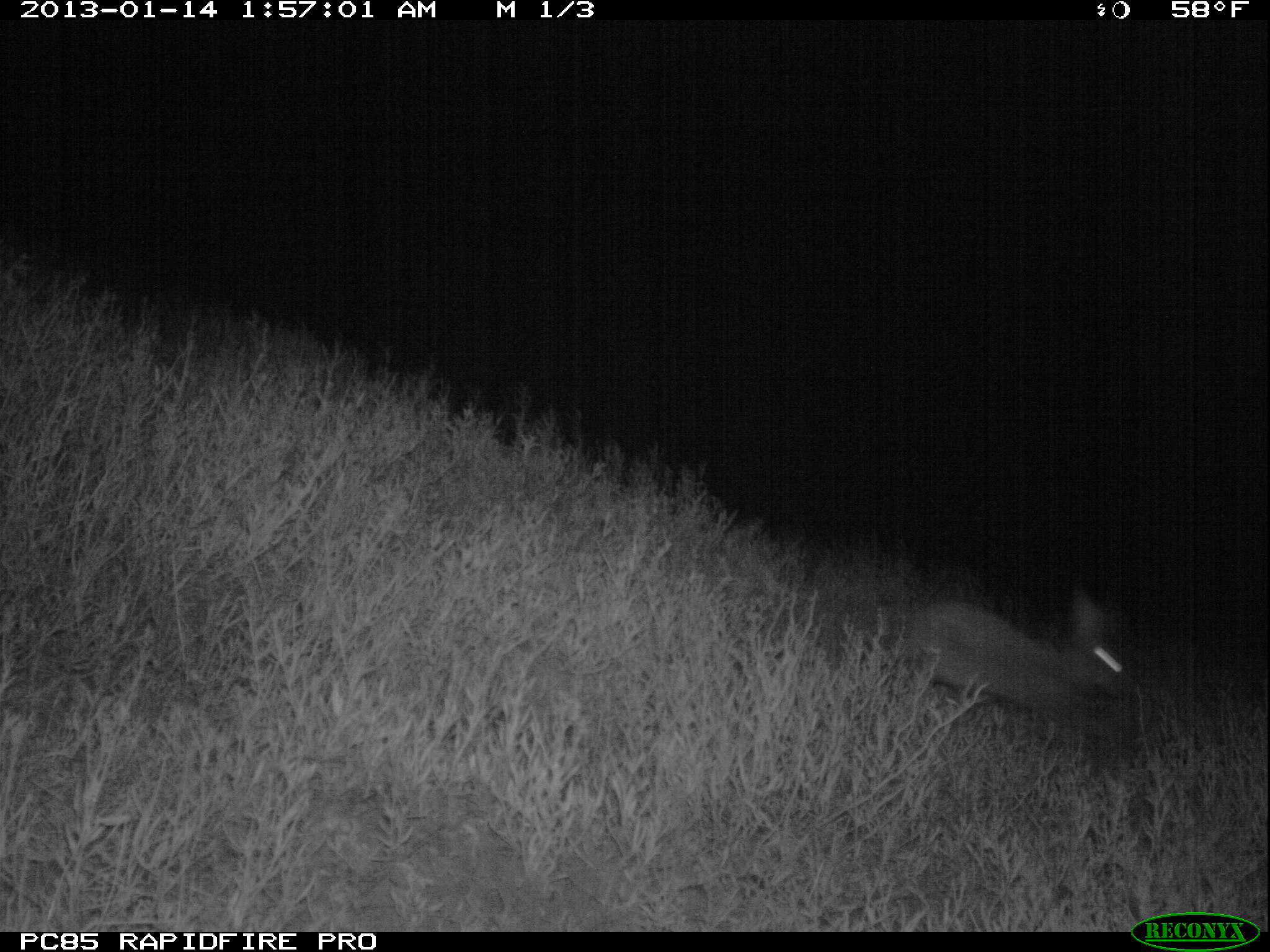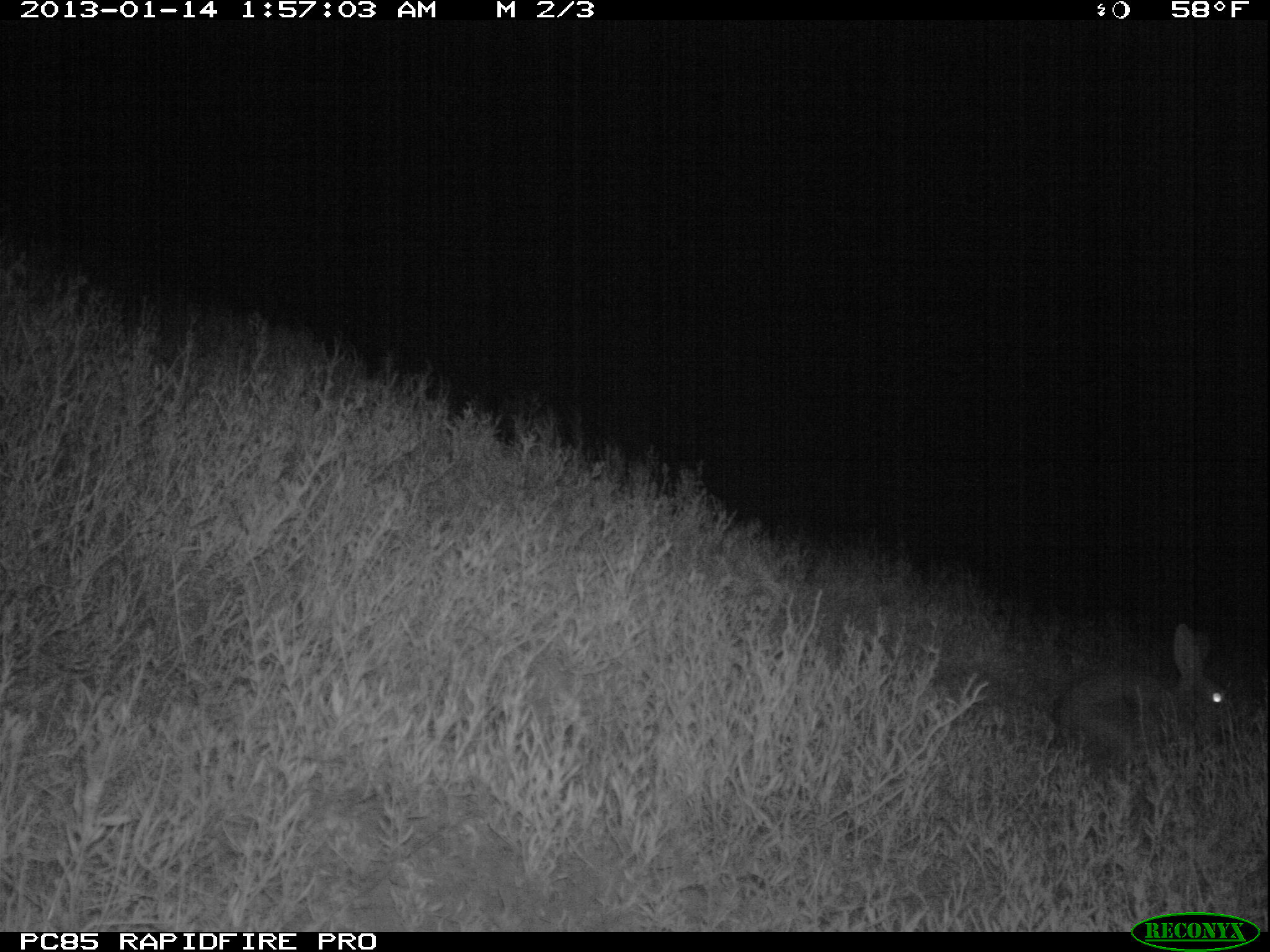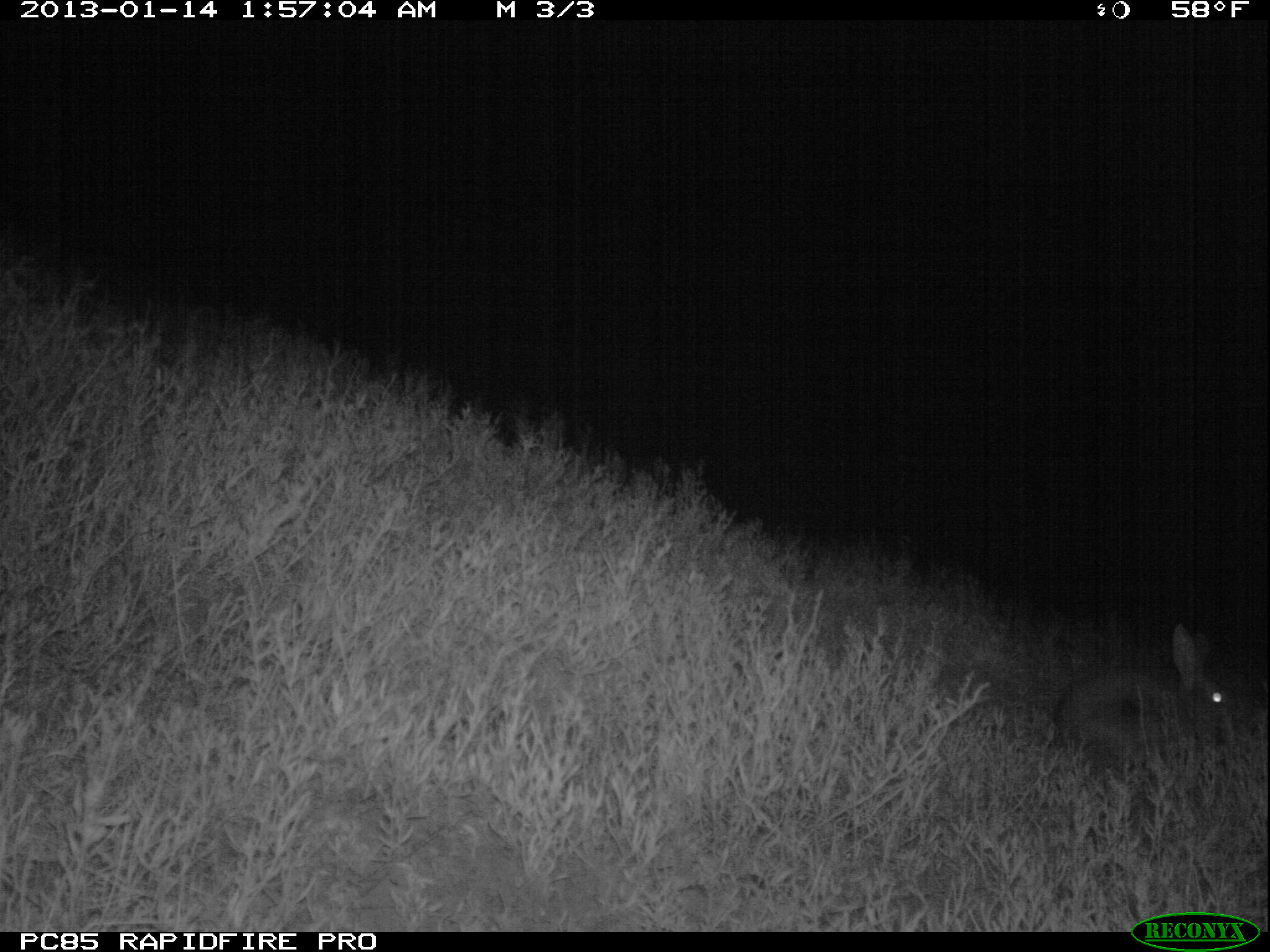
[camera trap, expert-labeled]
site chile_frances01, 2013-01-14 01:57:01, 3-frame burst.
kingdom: Animalia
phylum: Chordata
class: Mammalia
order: Lagomorpha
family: Leporidae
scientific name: Leporidae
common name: rabbits and hares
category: rabbit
Rabbit (rabbits and hares) (Leporidae).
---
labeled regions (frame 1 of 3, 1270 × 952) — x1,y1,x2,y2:
rabbit: 894,586,1137,741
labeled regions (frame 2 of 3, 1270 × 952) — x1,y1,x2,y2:
rabbit: 1046,625,1239,772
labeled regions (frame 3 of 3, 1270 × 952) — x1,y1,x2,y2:
rabbit: 1044,623,1245,772